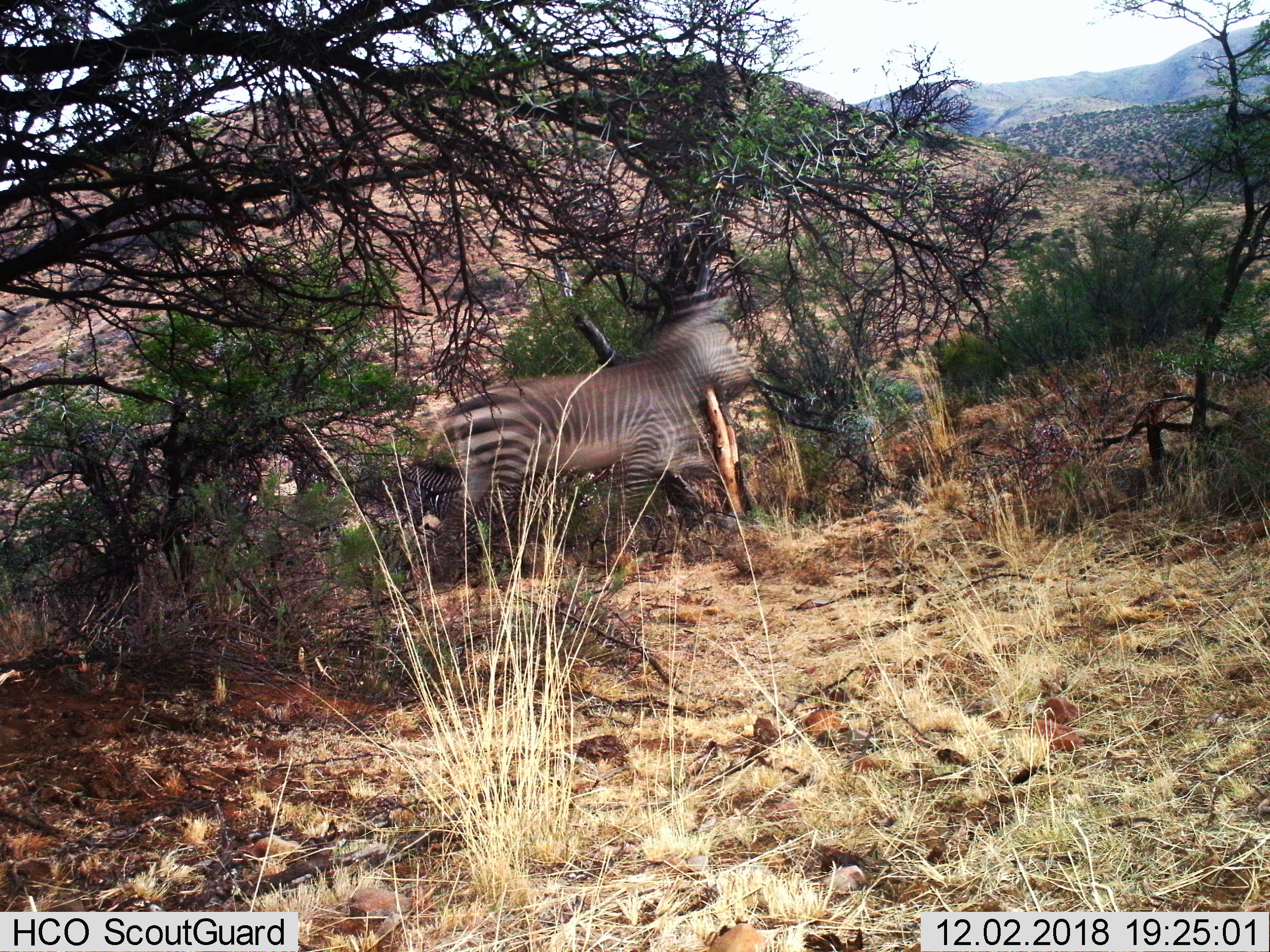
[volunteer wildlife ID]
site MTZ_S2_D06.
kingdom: Animalia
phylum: Chordata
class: Mammalia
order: Perissodactyla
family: Equidae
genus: Equus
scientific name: Equus zebra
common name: mountain zebra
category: zebramountain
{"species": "zebramountain (mountain zebra) (Equus zebra)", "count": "1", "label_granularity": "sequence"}